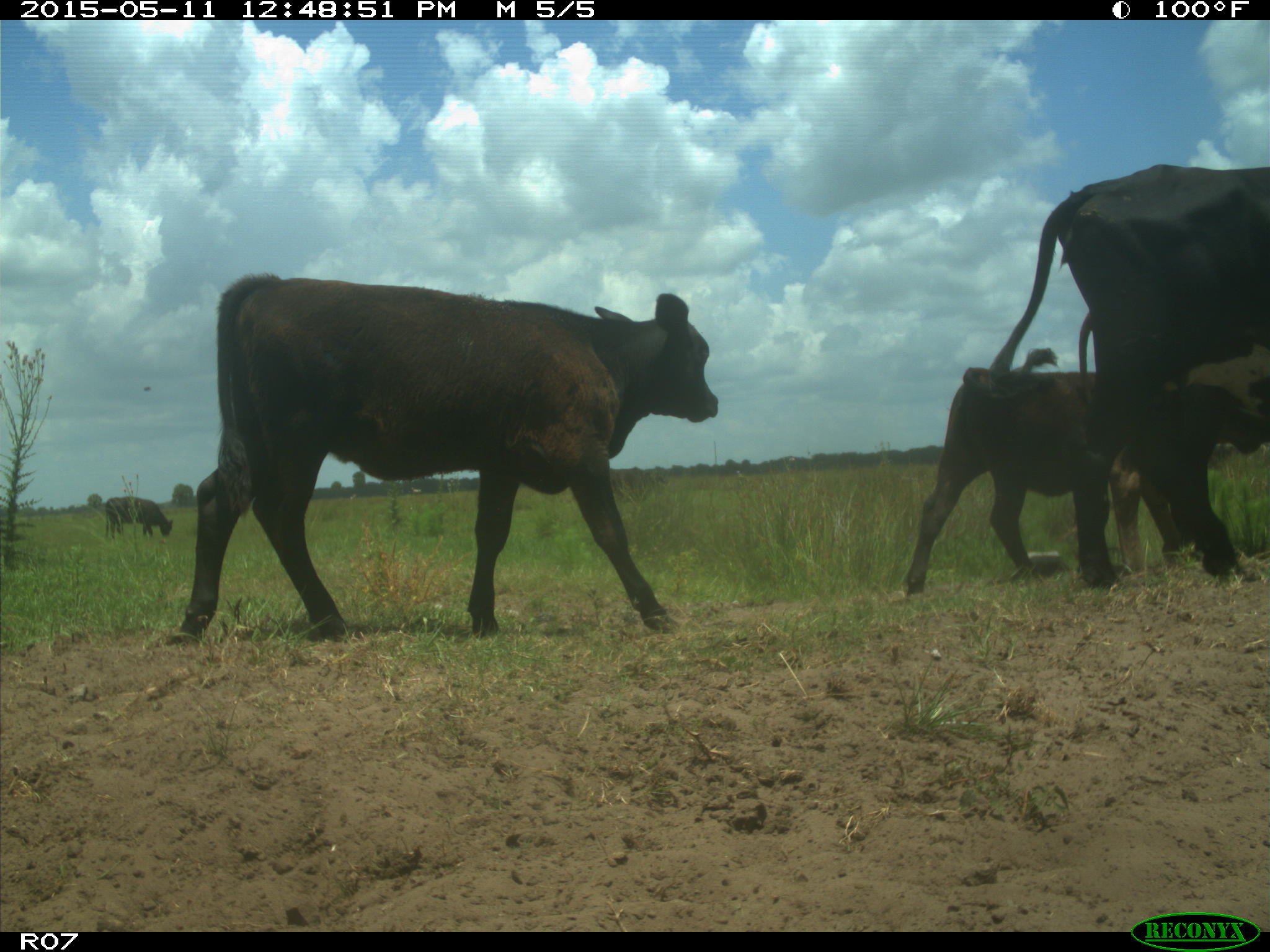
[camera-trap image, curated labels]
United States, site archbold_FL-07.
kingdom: Animalia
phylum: Chordata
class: Mammalia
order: Artiodactyla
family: Bovidae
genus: Bos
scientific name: Bos taurus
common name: domestic cow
Bos taurus (domestic cow).